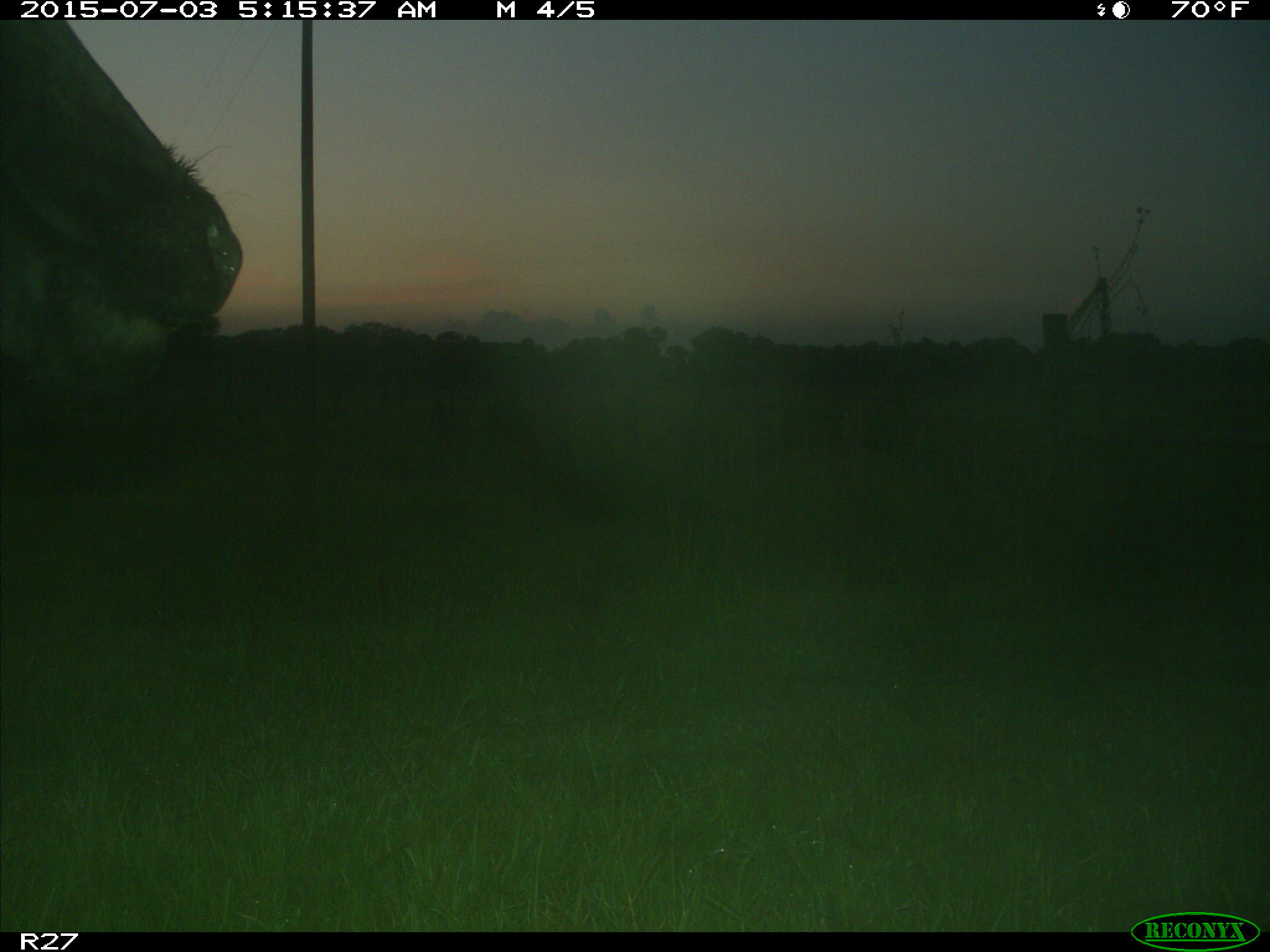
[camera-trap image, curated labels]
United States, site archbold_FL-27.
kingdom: Animalia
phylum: Chordata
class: Mammalia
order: Artiodactyla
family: Bovidae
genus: Bos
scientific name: Bos taurus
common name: domestic cow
Bos taurus (domestic cow).